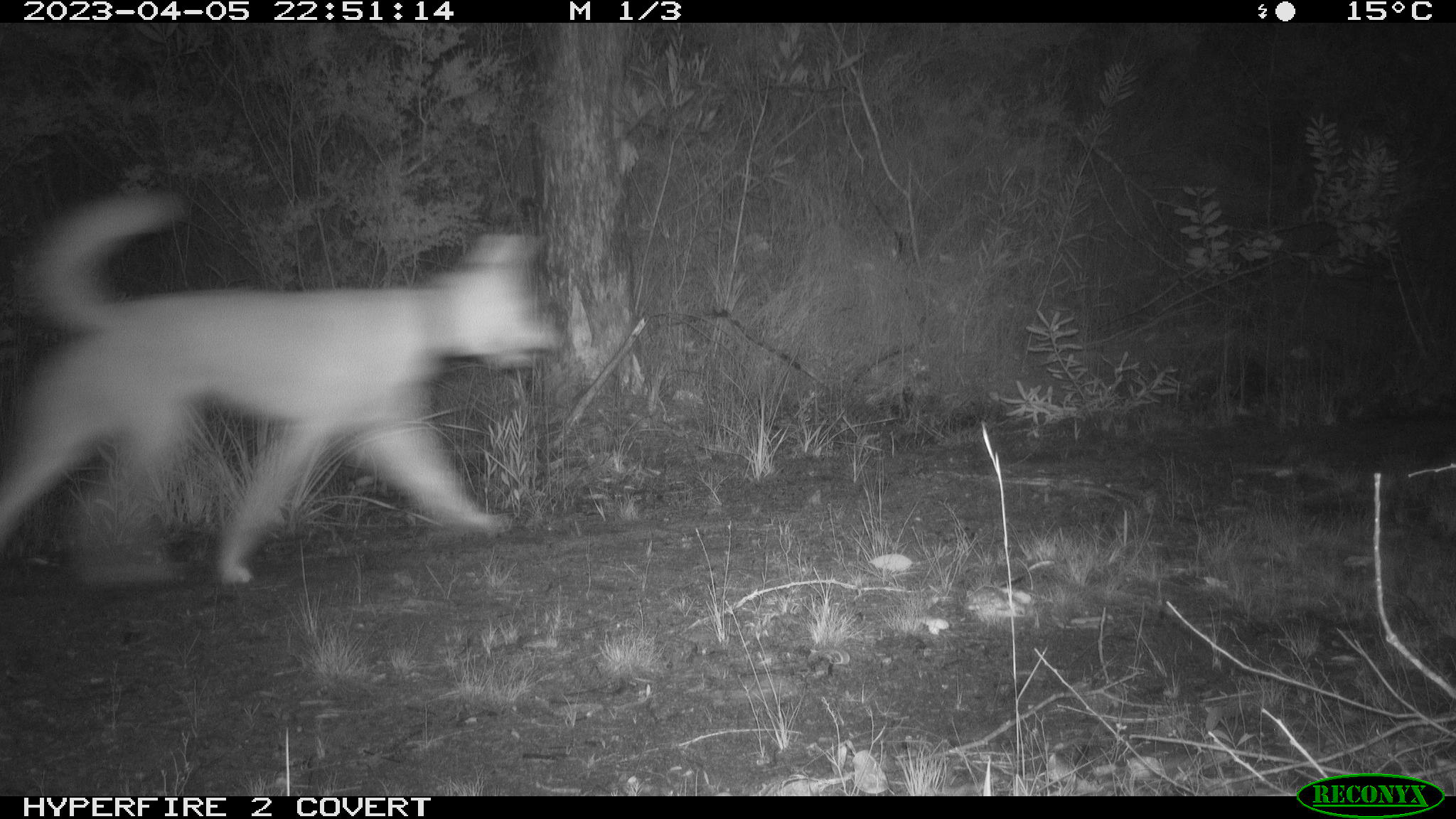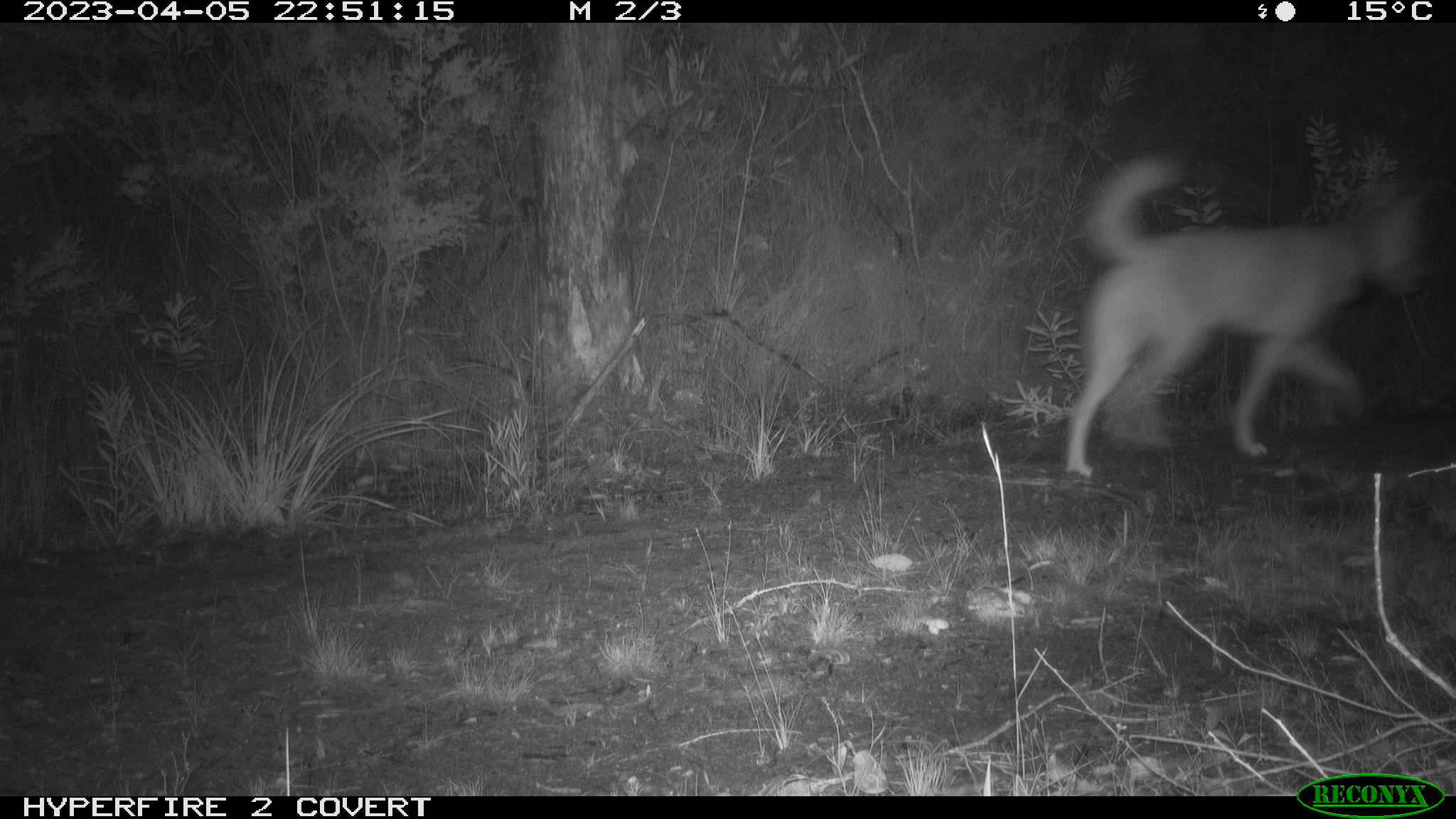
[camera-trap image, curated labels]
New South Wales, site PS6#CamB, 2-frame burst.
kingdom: Animalia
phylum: Chordata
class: Mammalia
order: Carnivora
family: Canidae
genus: Canis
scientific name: Canis familiaris dingo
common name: dingo